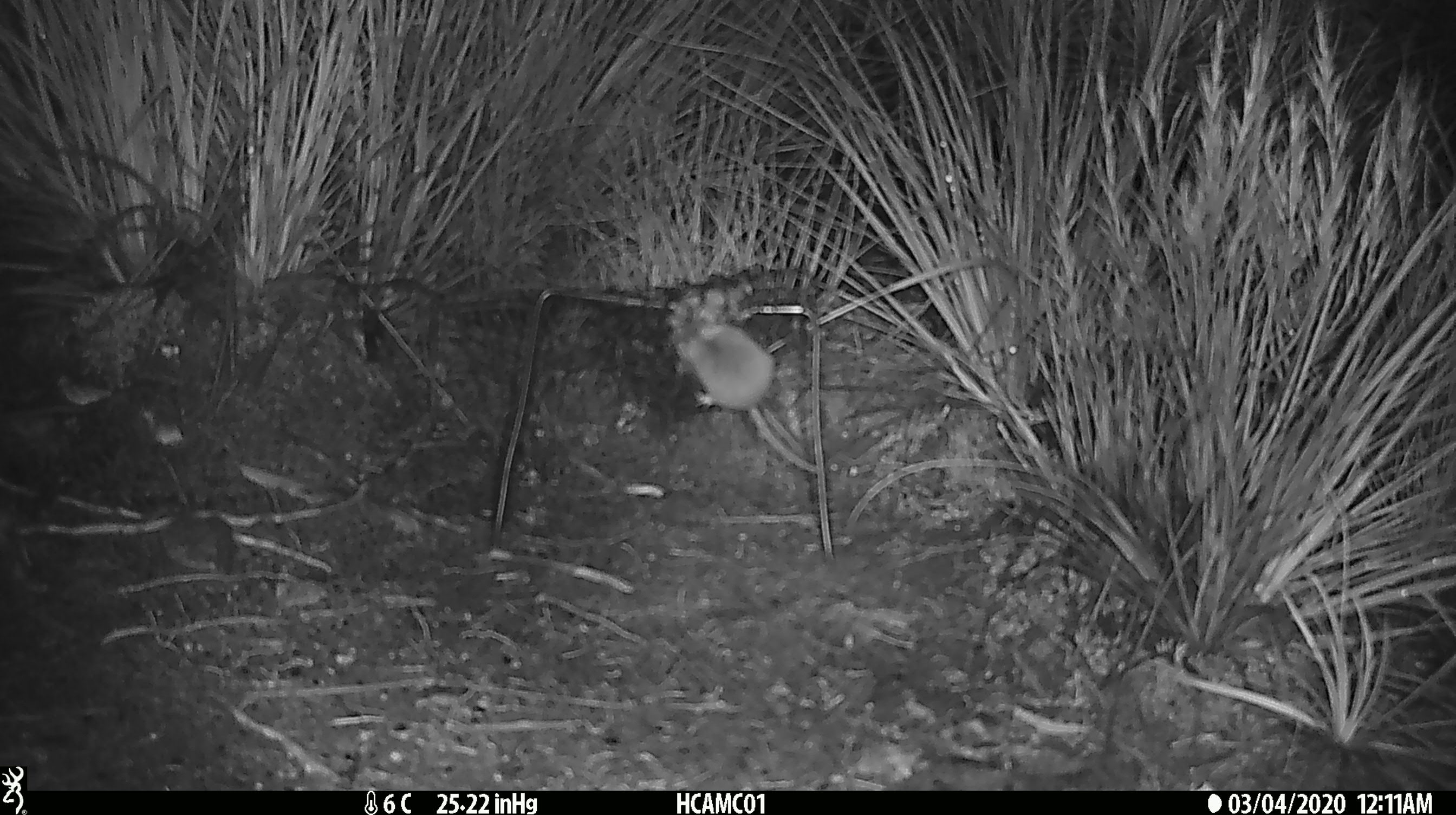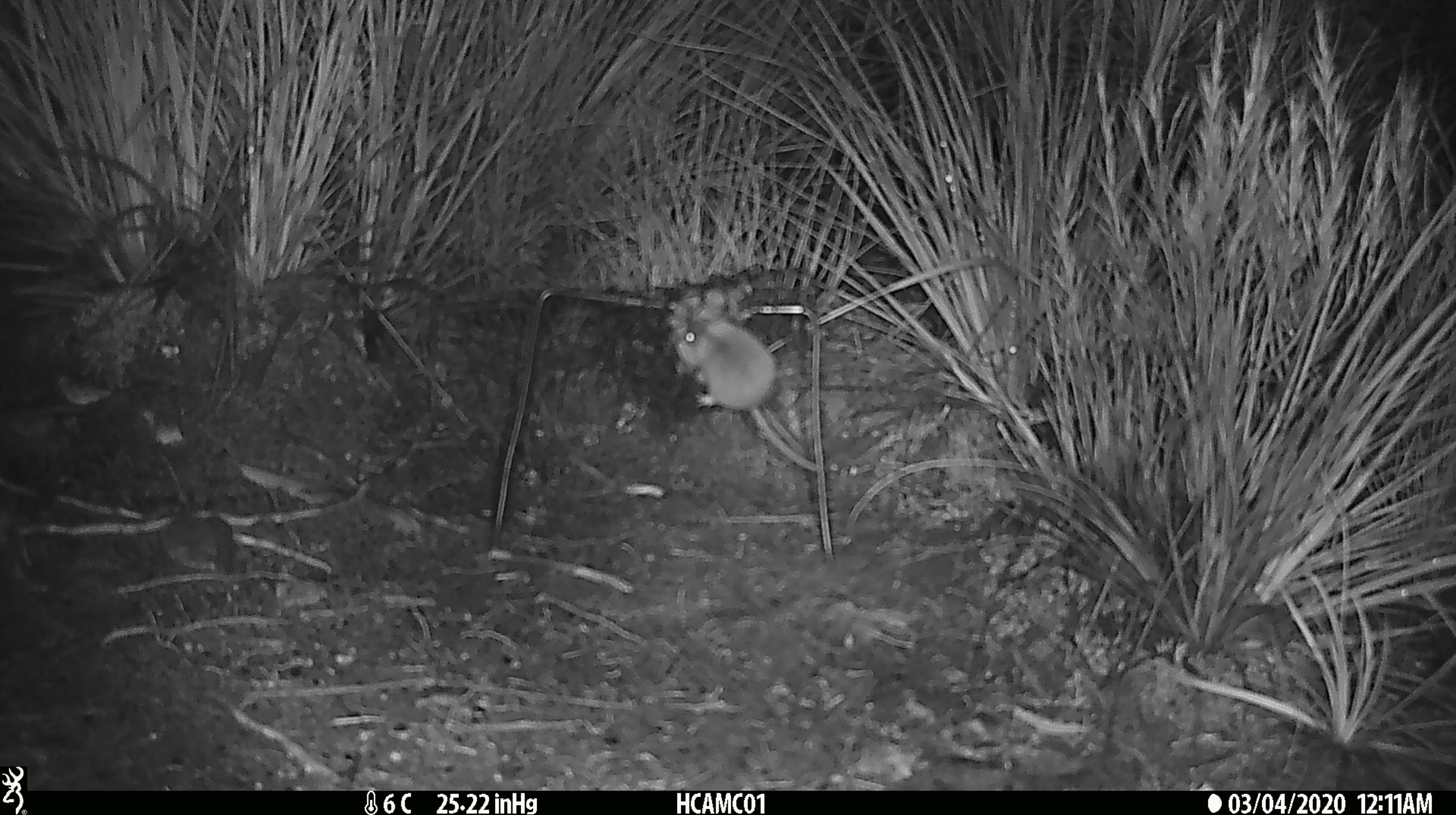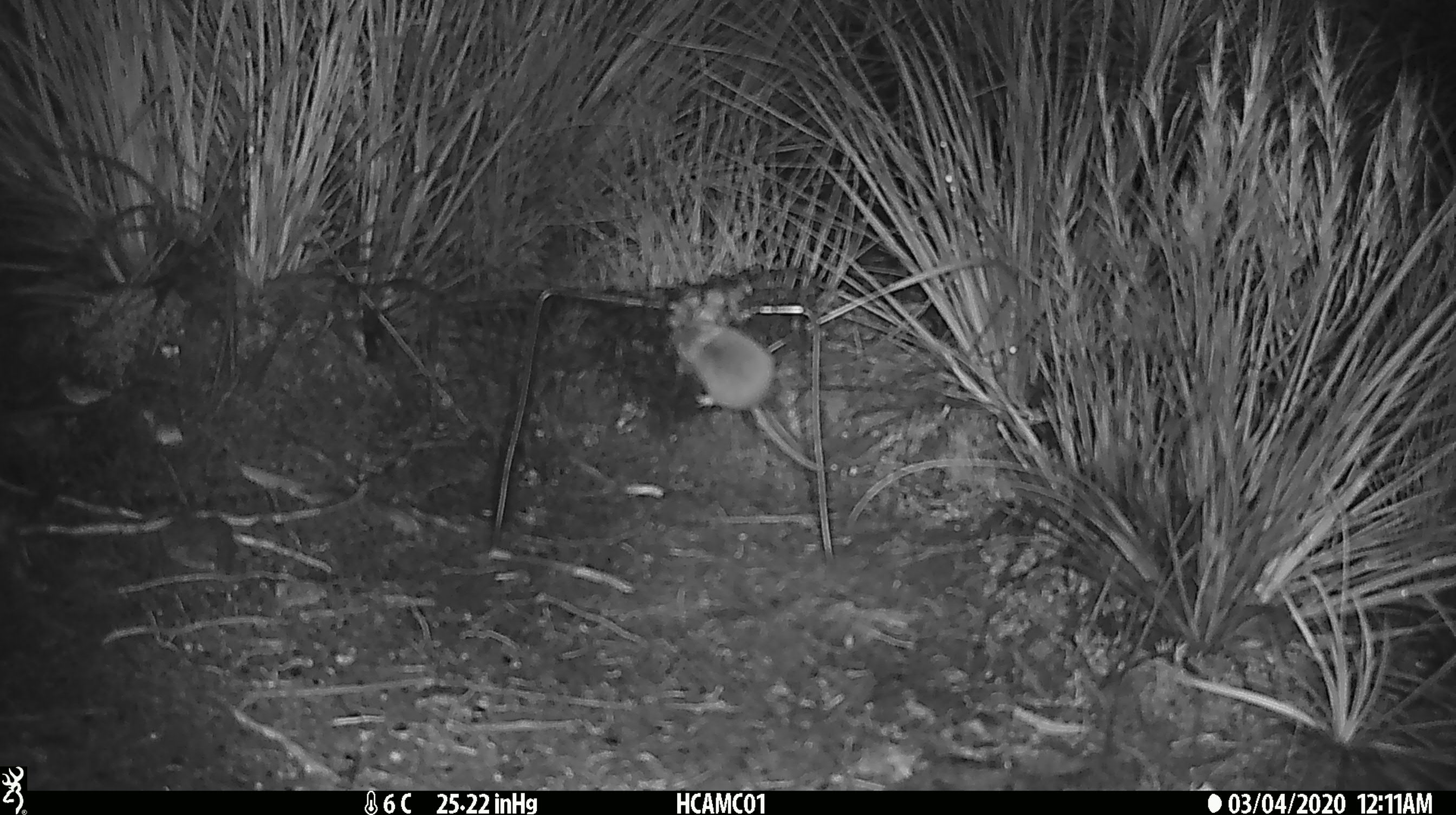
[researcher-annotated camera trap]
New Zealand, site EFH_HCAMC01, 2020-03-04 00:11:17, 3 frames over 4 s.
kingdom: Animalia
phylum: Chordata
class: Mammalia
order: Rodentia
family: Muridae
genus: Mus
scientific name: Mus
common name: mouse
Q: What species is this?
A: Mouse (Mus).